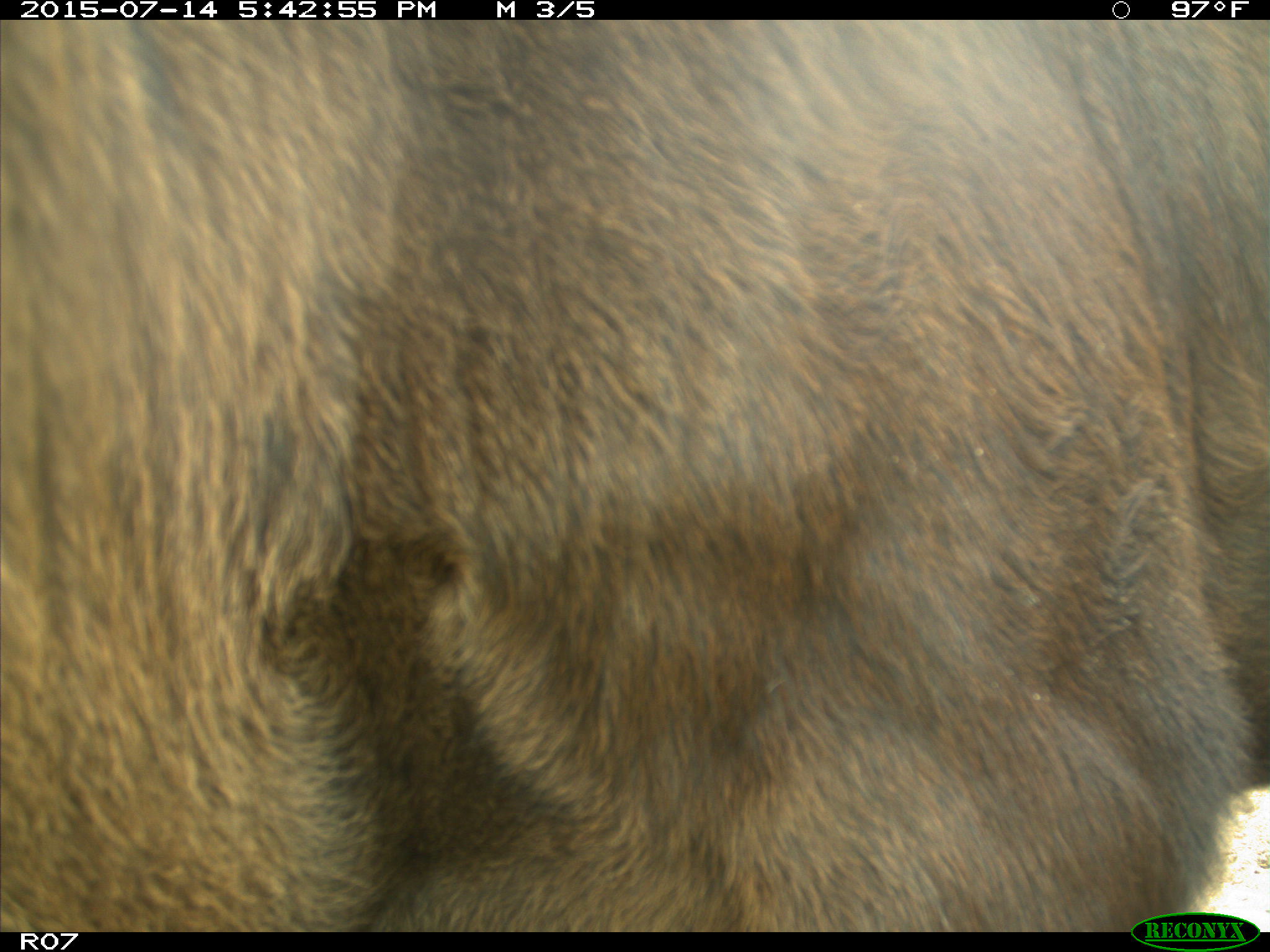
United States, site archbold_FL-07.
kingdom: Animalia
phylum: Chordata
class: Mammalia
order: Artiodactyla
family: Bovidae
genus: Bos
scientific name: Bos taurus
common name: domestic cow